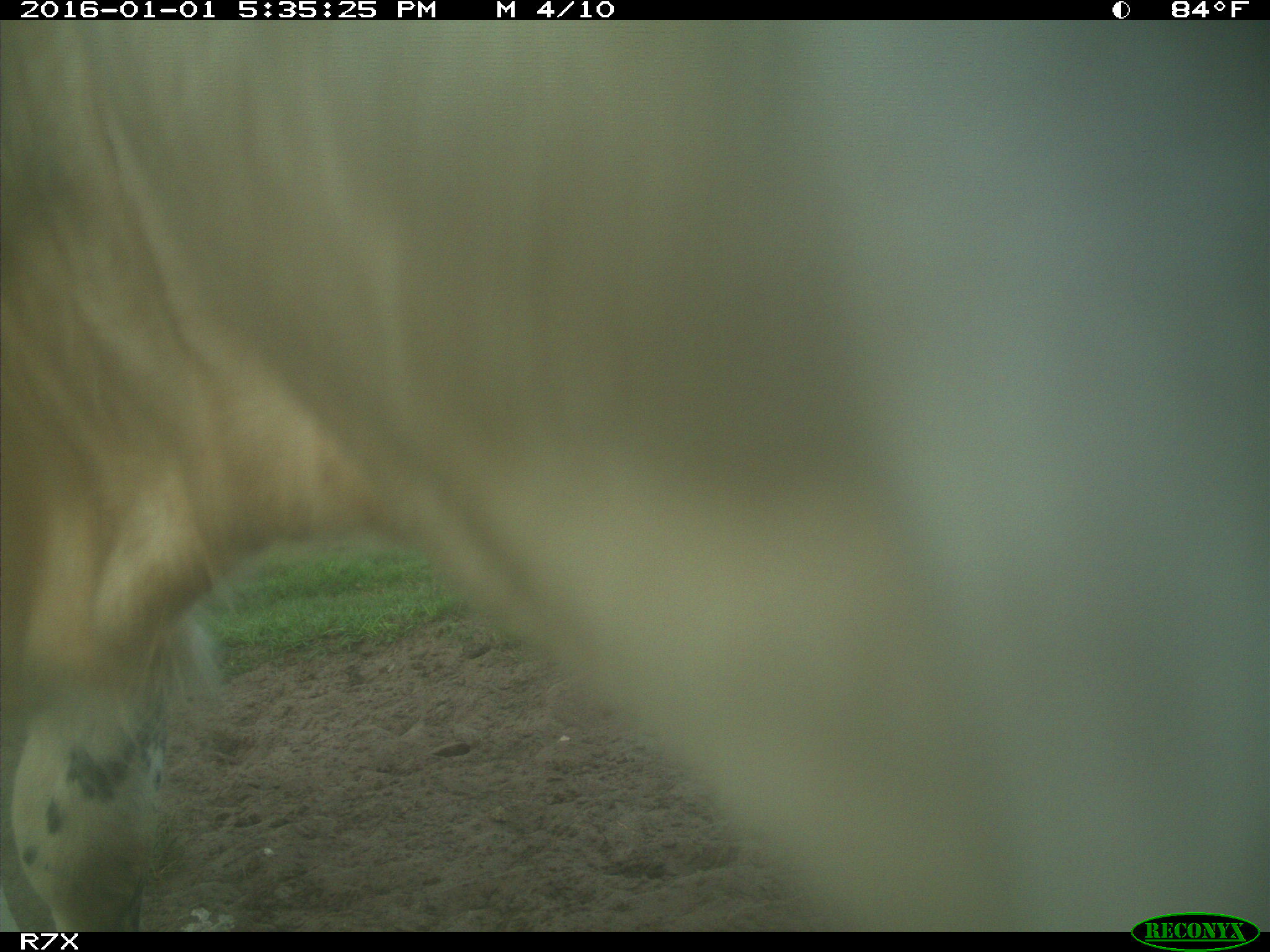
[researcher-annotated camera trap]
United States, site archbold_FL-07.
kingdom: Animalia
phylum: Chordata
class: Mammalia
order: Artiodactyla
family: Bovidae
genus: Bos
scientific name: Bos taurus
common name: domestic cow